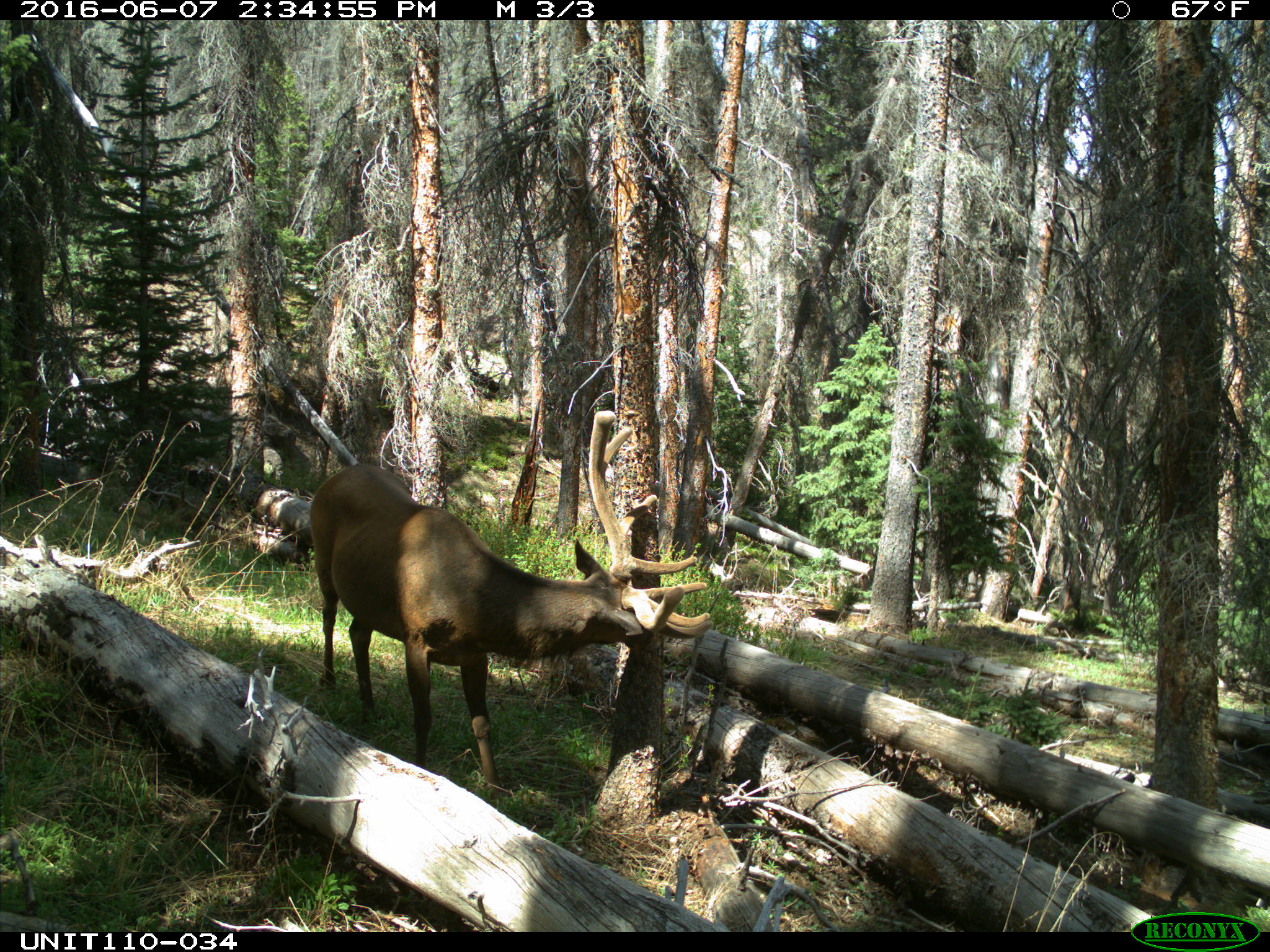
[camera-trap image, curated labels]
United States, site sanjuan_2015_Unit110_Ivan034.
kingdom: Animalia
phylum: Chordata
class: Mammalia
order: Artiodactyla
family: Cervidae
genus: Cervus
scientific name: Cervus elaphus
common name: red deer